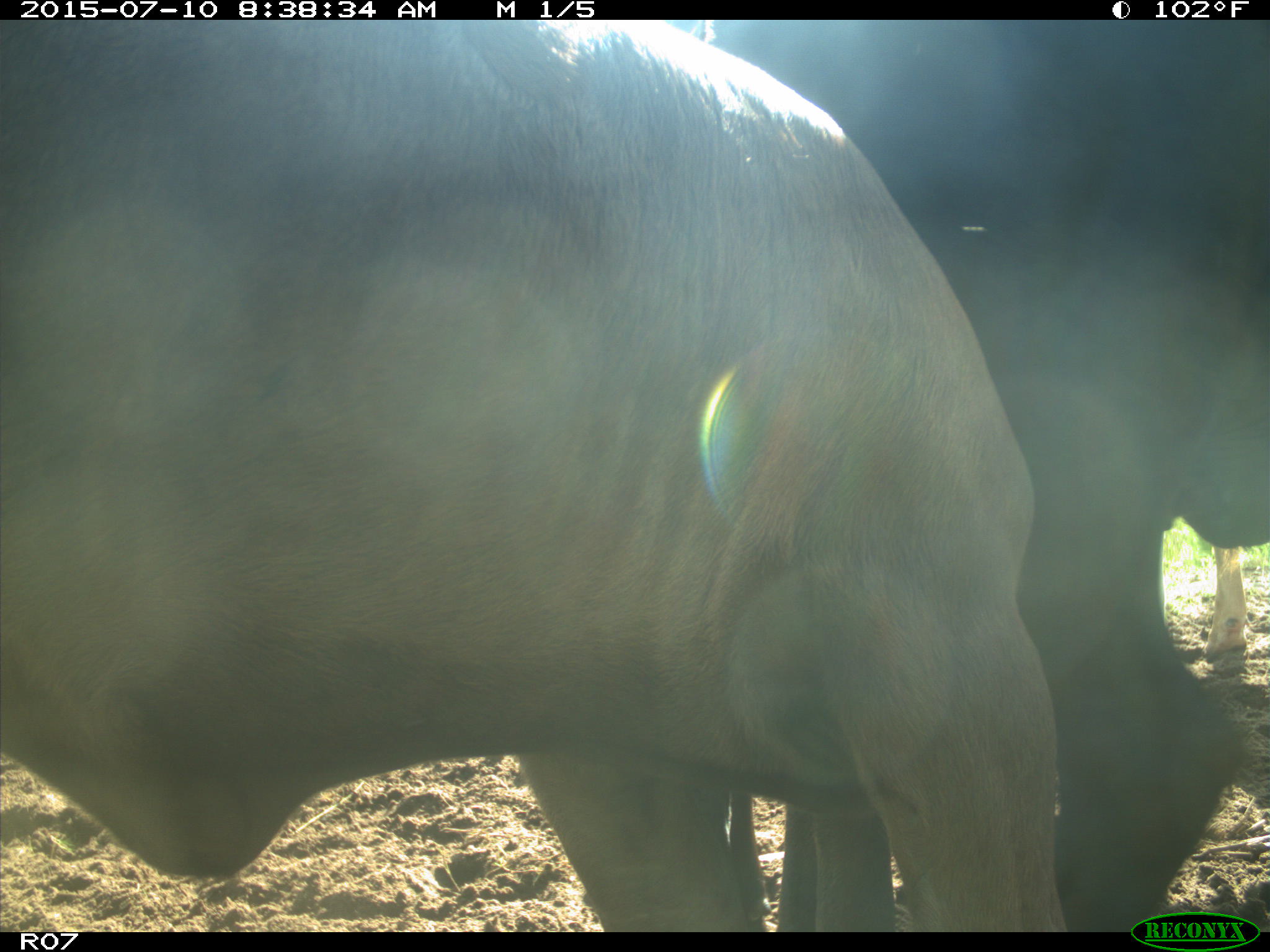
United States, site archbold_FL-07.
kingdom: Animalia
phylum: Chordata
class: Mammalia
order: Artiodactyla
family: Bovidae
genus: Bos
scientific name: Bos taurus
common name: domestic cow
Bos taurus (domestic cow).